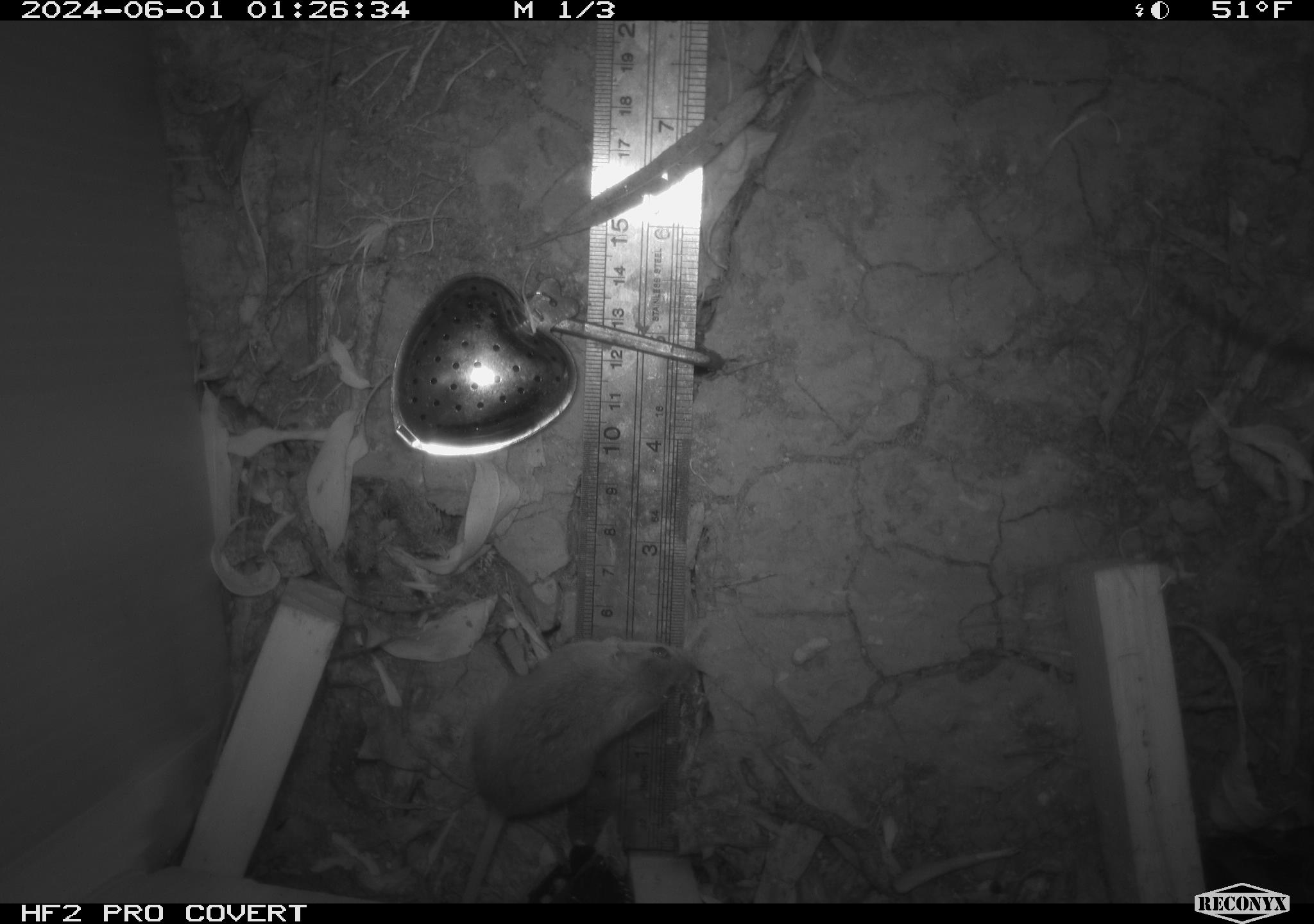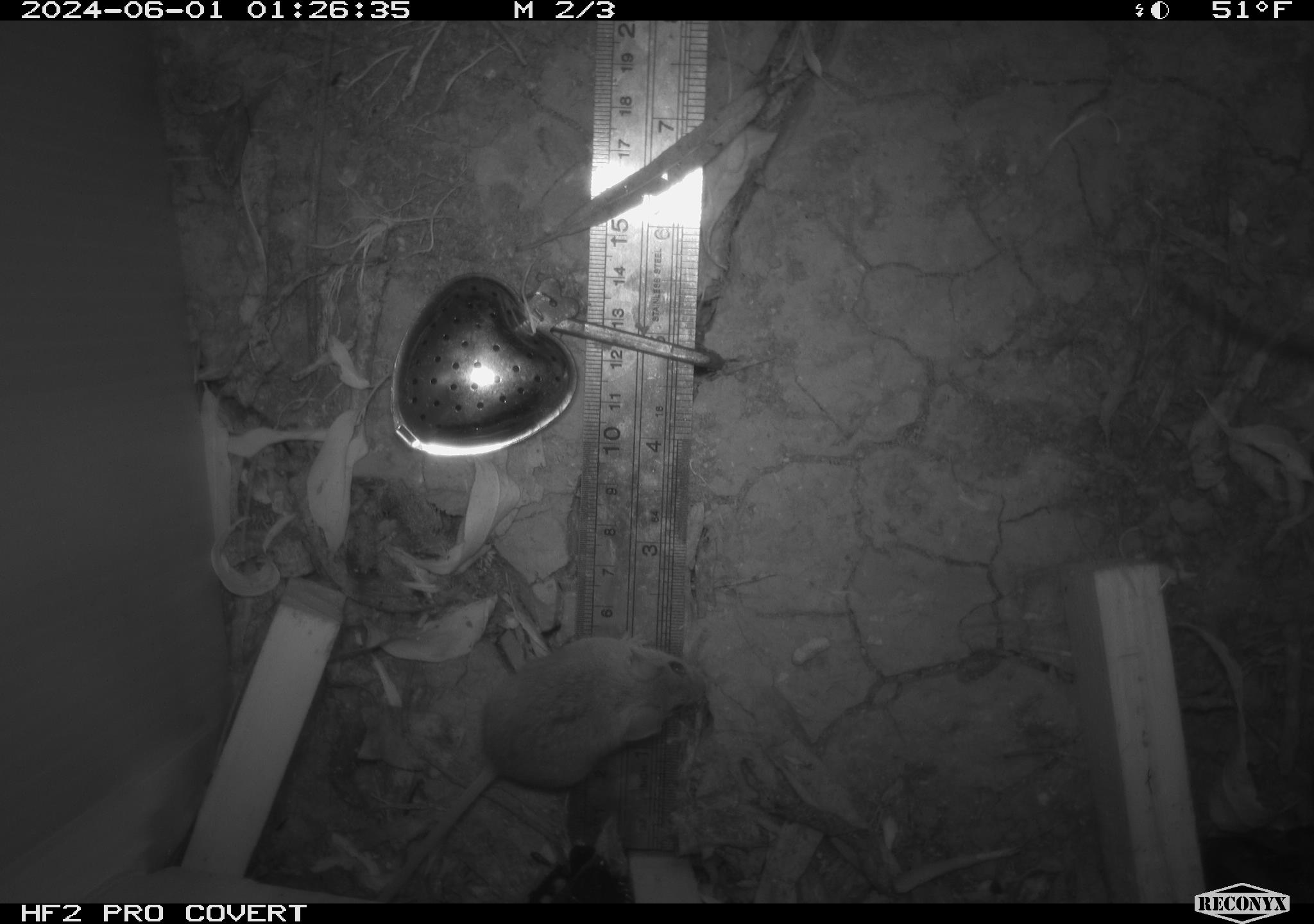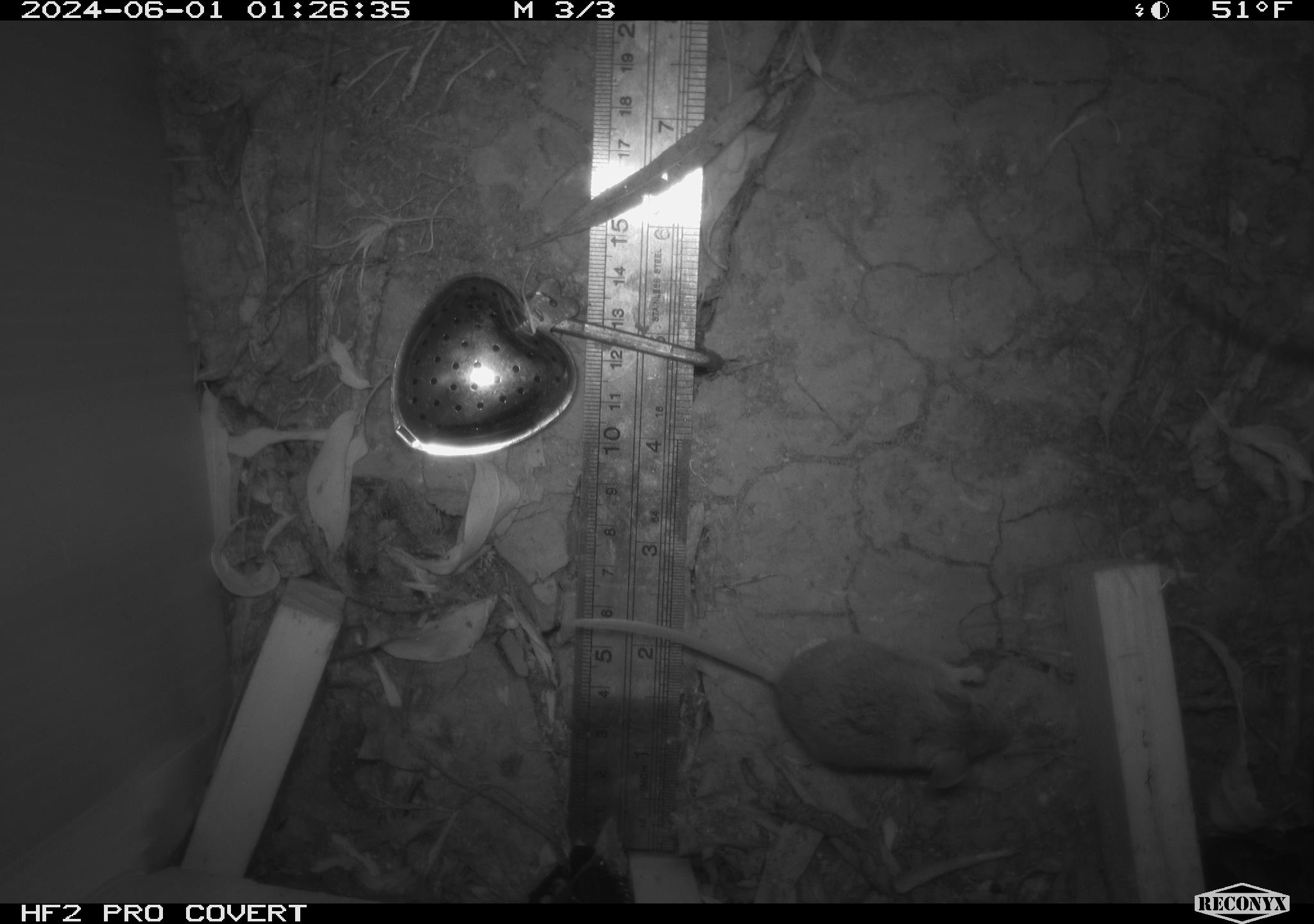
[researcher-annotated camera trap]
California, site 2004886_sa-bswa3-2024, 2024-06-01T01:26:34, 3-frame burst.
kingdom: Animalia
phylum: Chordata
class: Mammalia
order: Rodentia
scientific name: Rodentia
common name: mouse species